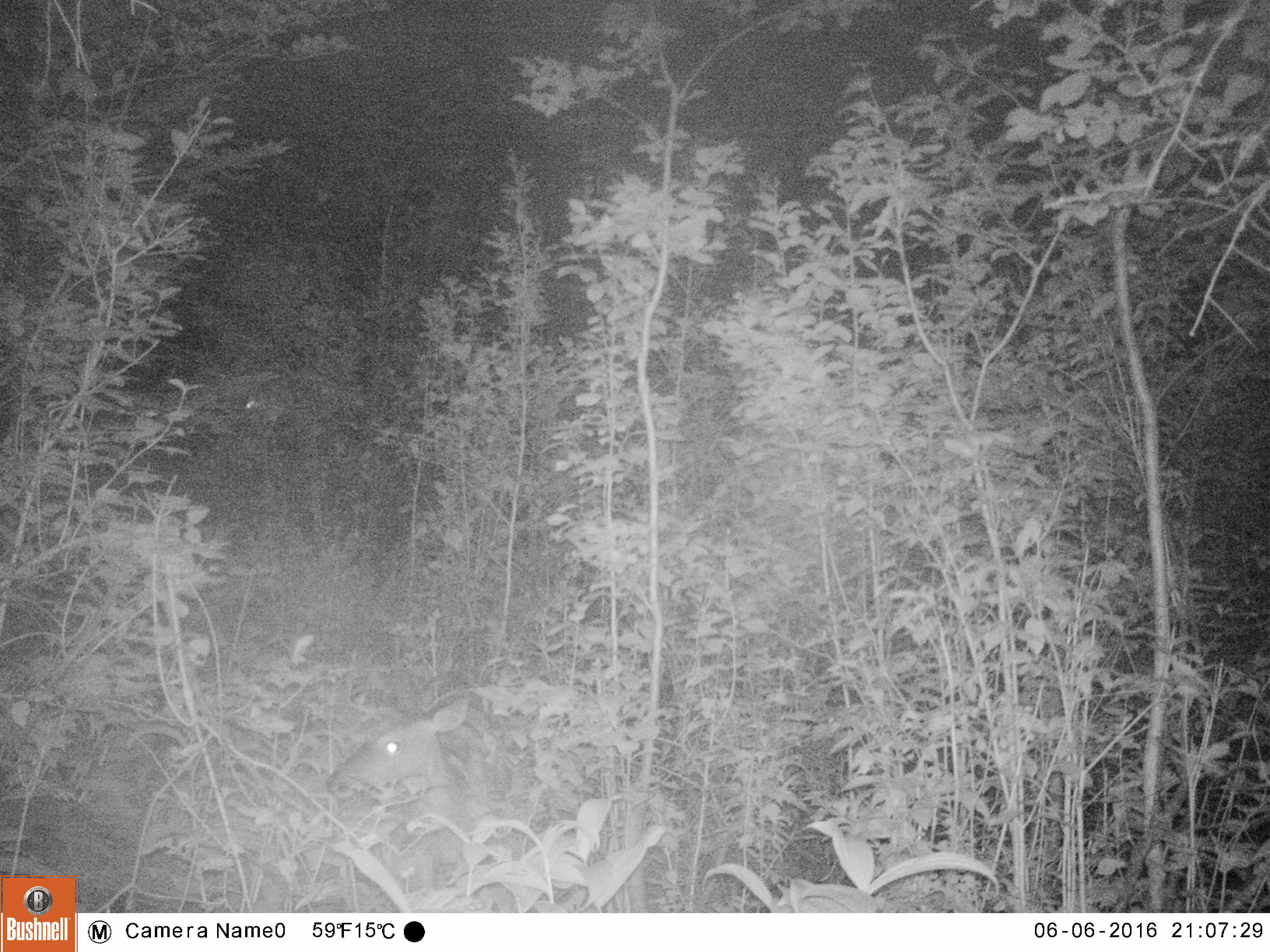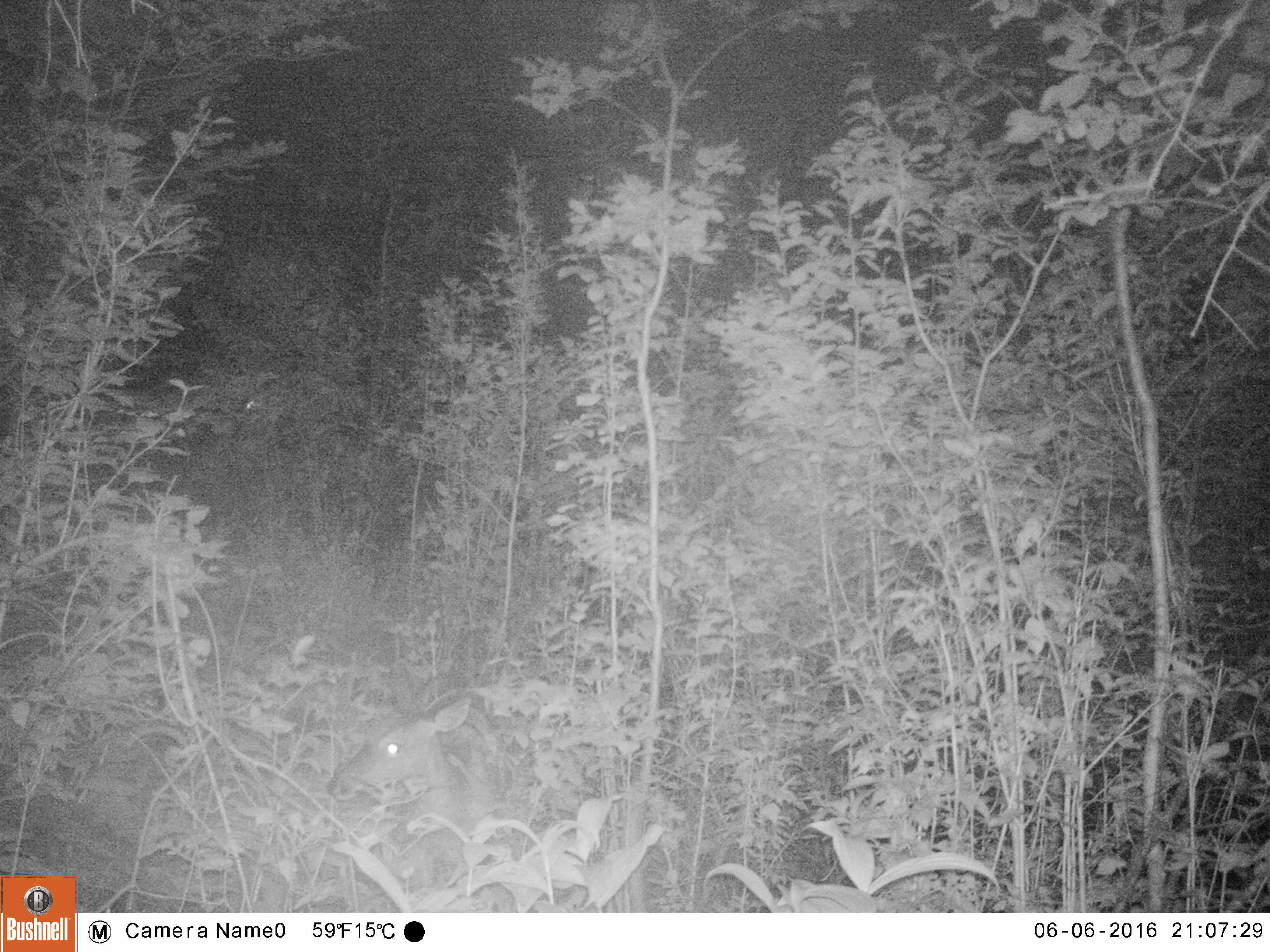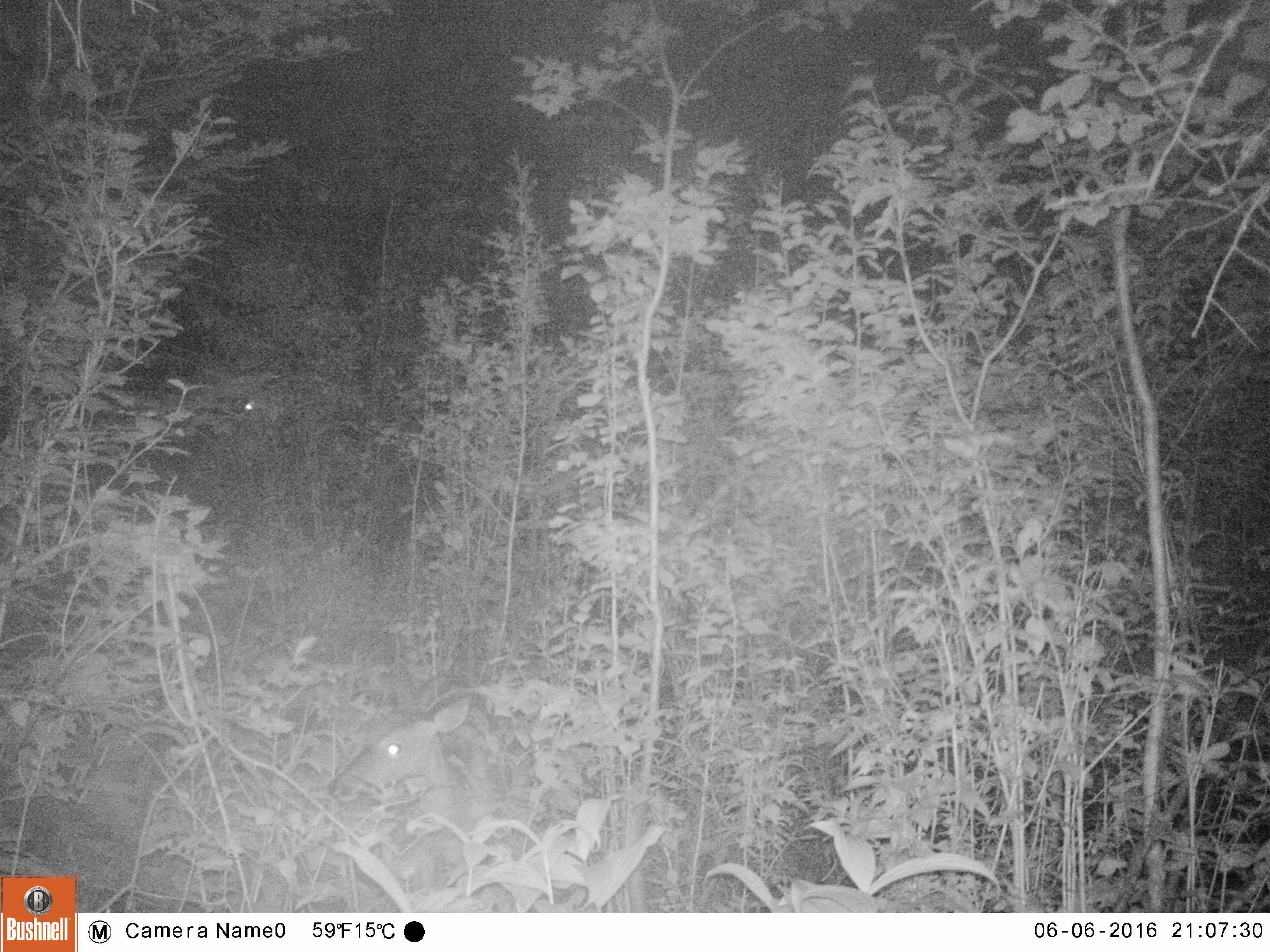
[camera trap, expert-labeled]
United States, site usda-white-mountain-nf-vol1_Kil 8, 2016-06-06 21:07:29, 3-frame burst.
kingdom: Animalia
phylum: Chordata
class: Mammalia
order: Artiodactyla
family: Cervidae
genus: Odocoileus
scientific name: Odocoileus virginianus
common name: white-tailed deer